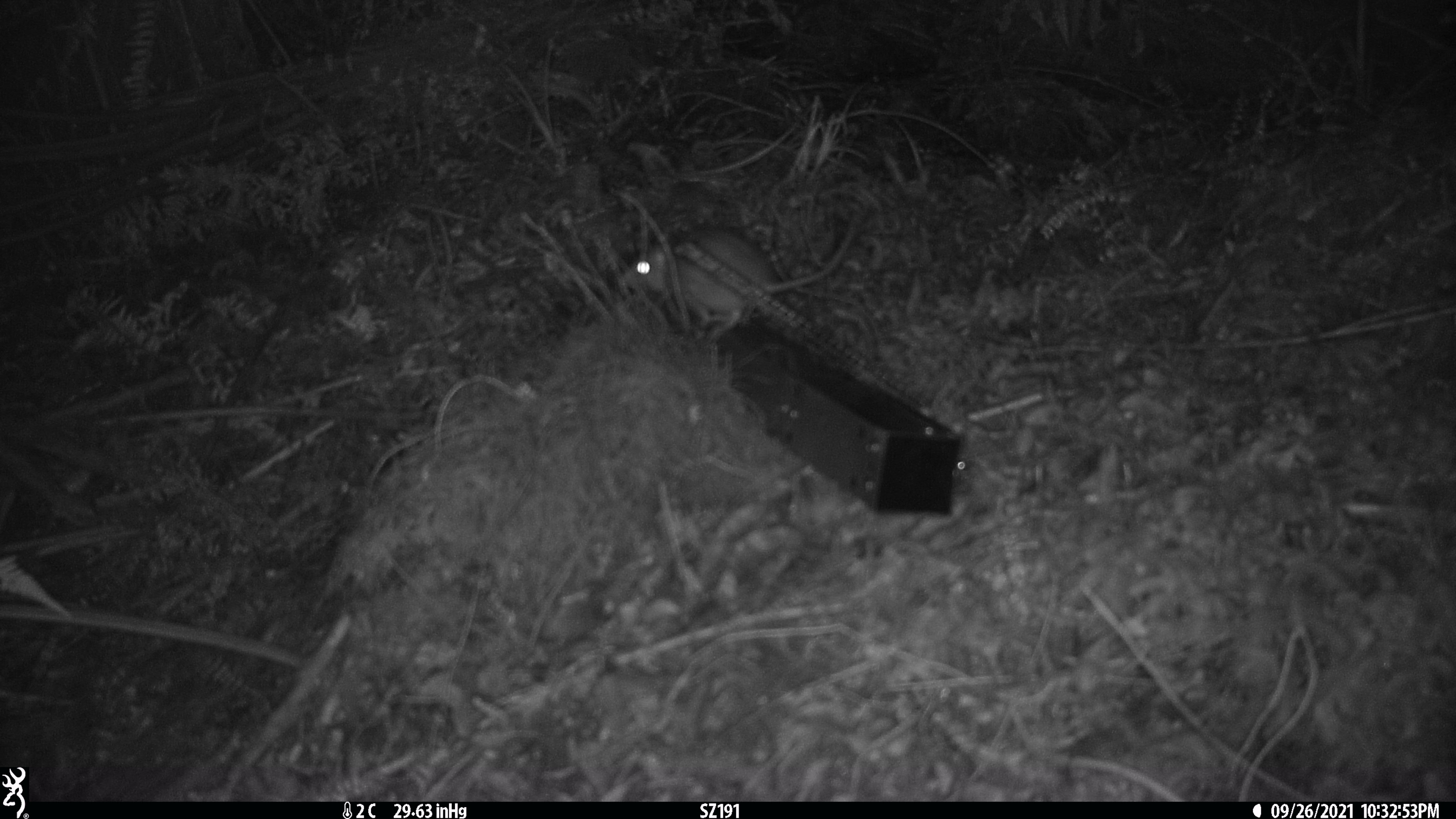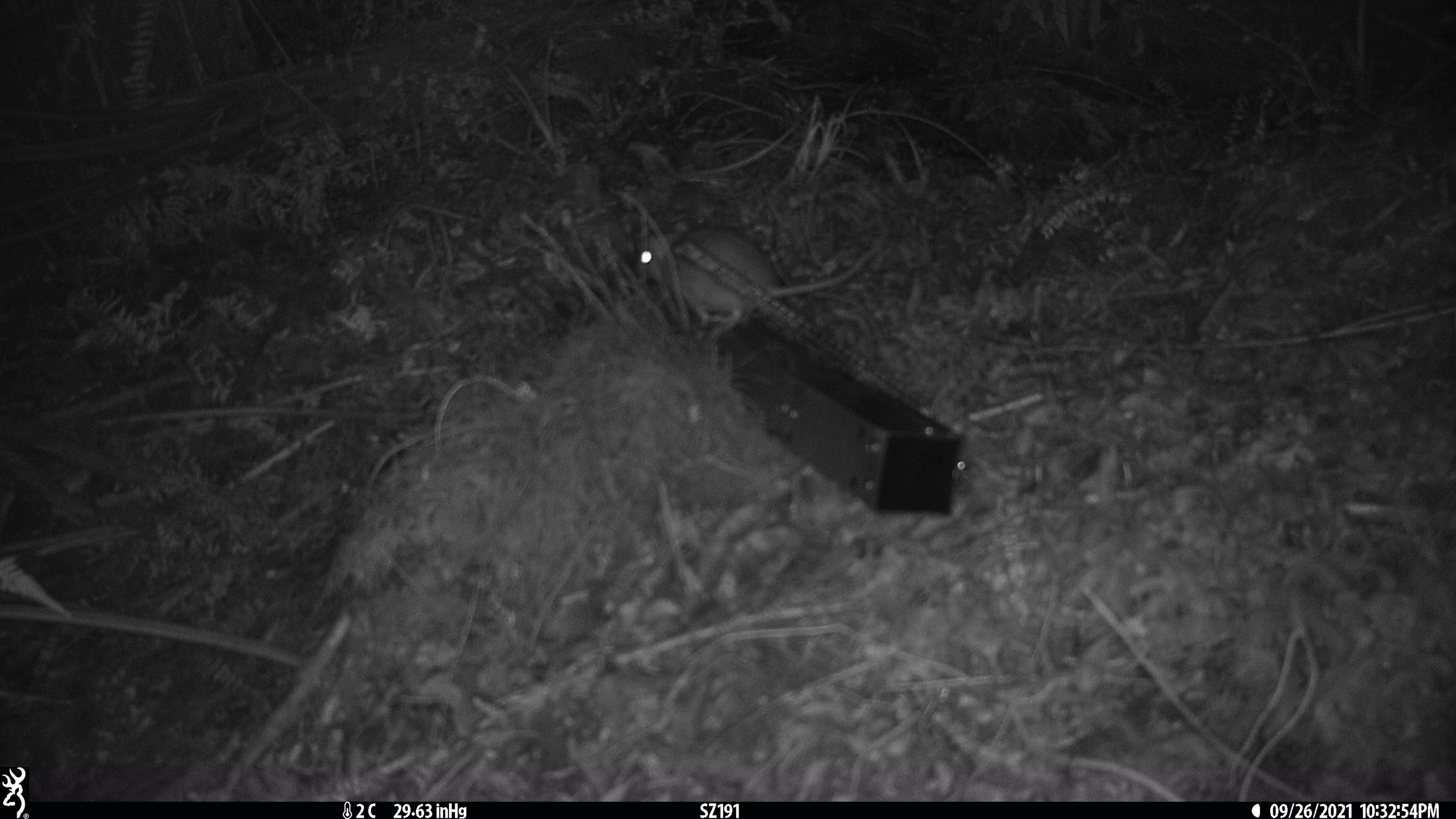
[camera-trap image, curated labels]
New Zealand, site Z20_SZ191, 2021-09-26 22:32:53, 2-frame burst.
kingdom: Animalia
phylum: Chordata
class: Mammalia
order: Rodentia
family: Muridae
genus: Rattus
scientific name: Rattus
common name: rat